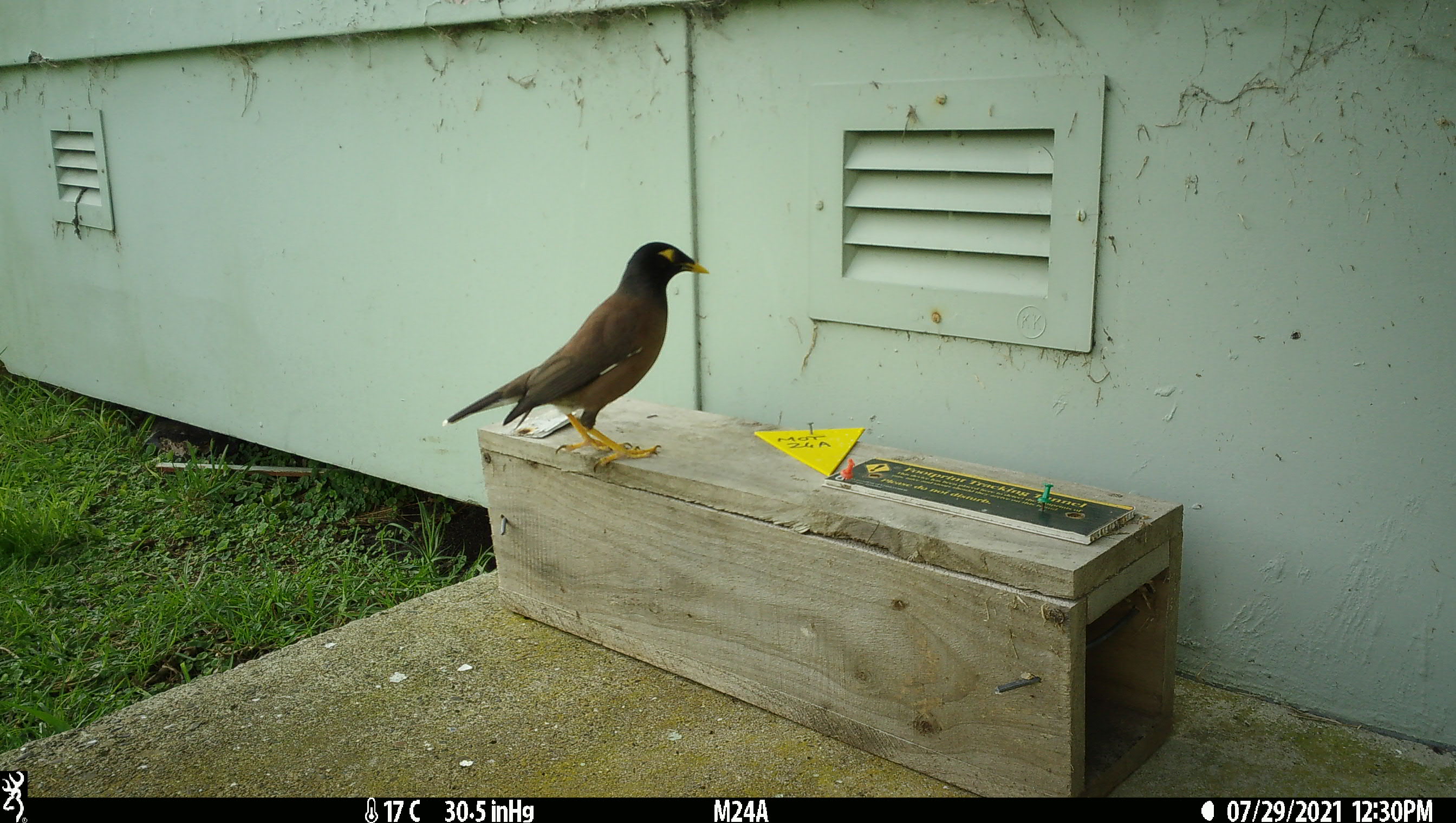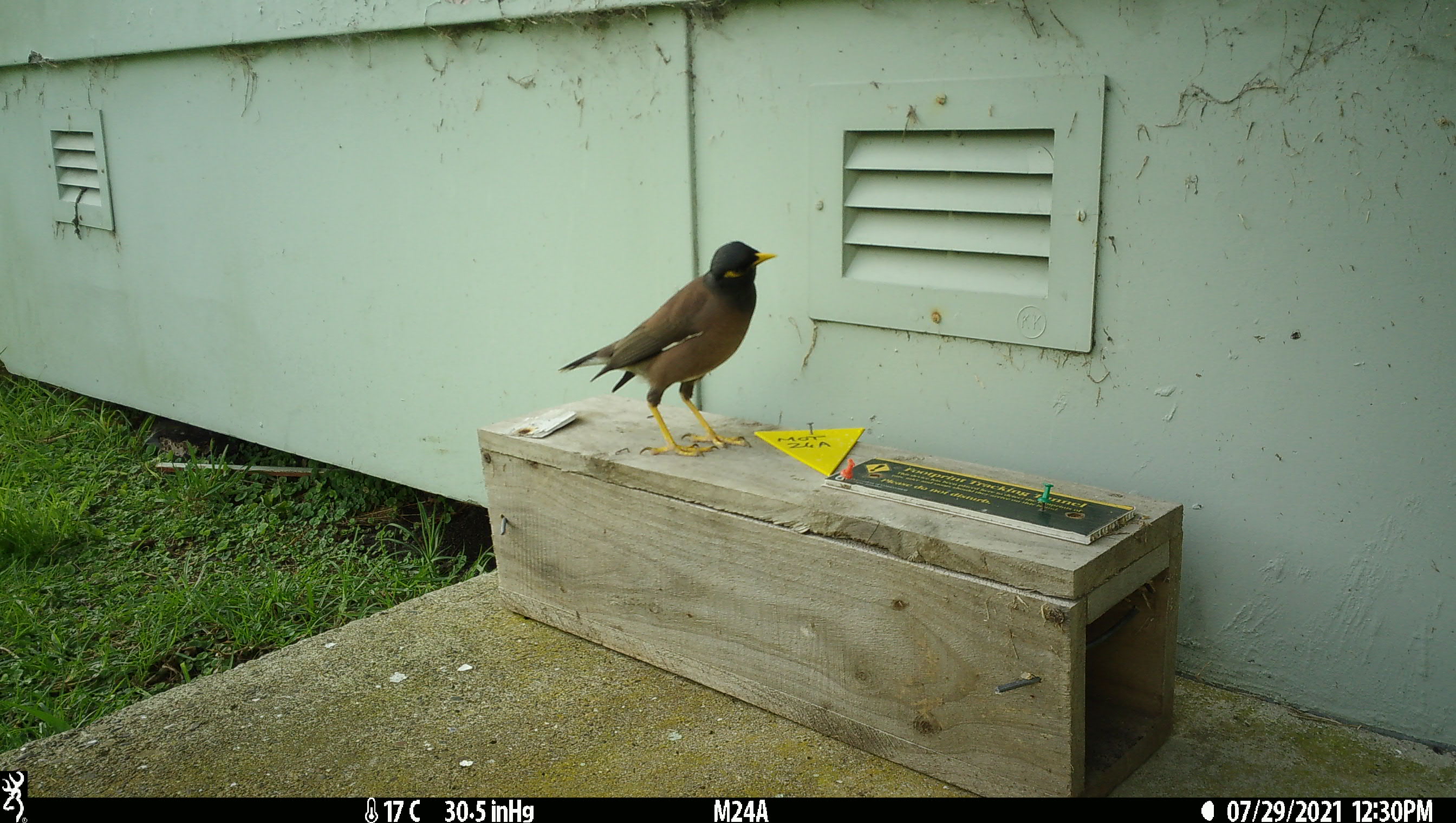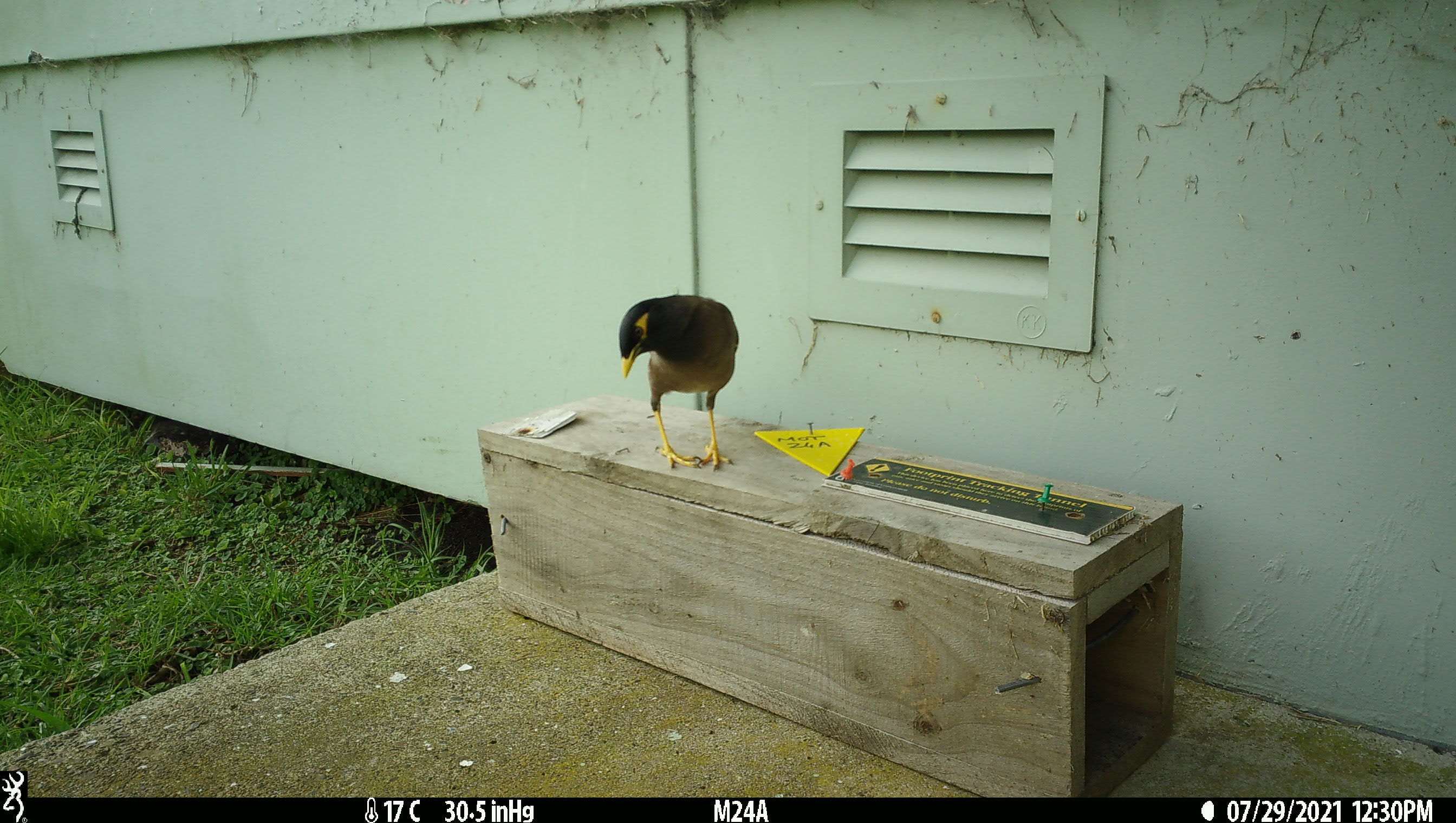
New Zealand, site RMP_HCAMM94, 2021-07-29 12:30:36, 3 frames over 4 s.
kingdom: Animalia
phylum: Chordata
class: Aves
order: Passeriformes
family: Sturnidae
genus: Acridotheres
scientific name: Acridotheres tristis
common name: common myna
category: myna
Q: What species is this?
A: Myna (common myna) (Acridotheres tristis).